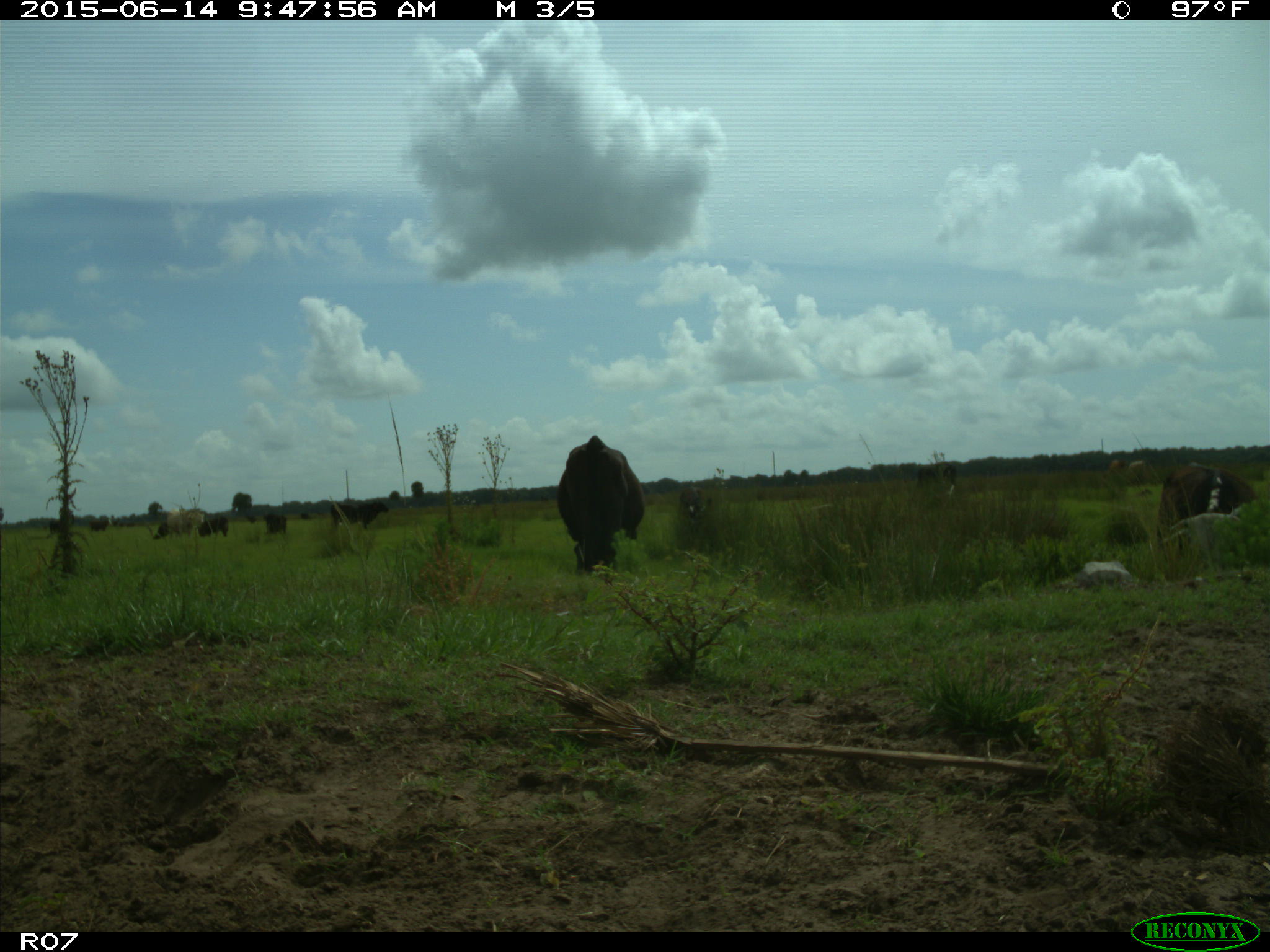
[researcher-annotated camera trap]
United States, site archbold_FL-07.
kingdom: Animalia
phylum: Chordata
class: Mammalia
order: Artiodactyla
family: Bovidae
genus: Bos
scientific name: Bos taurus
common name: domestic cow